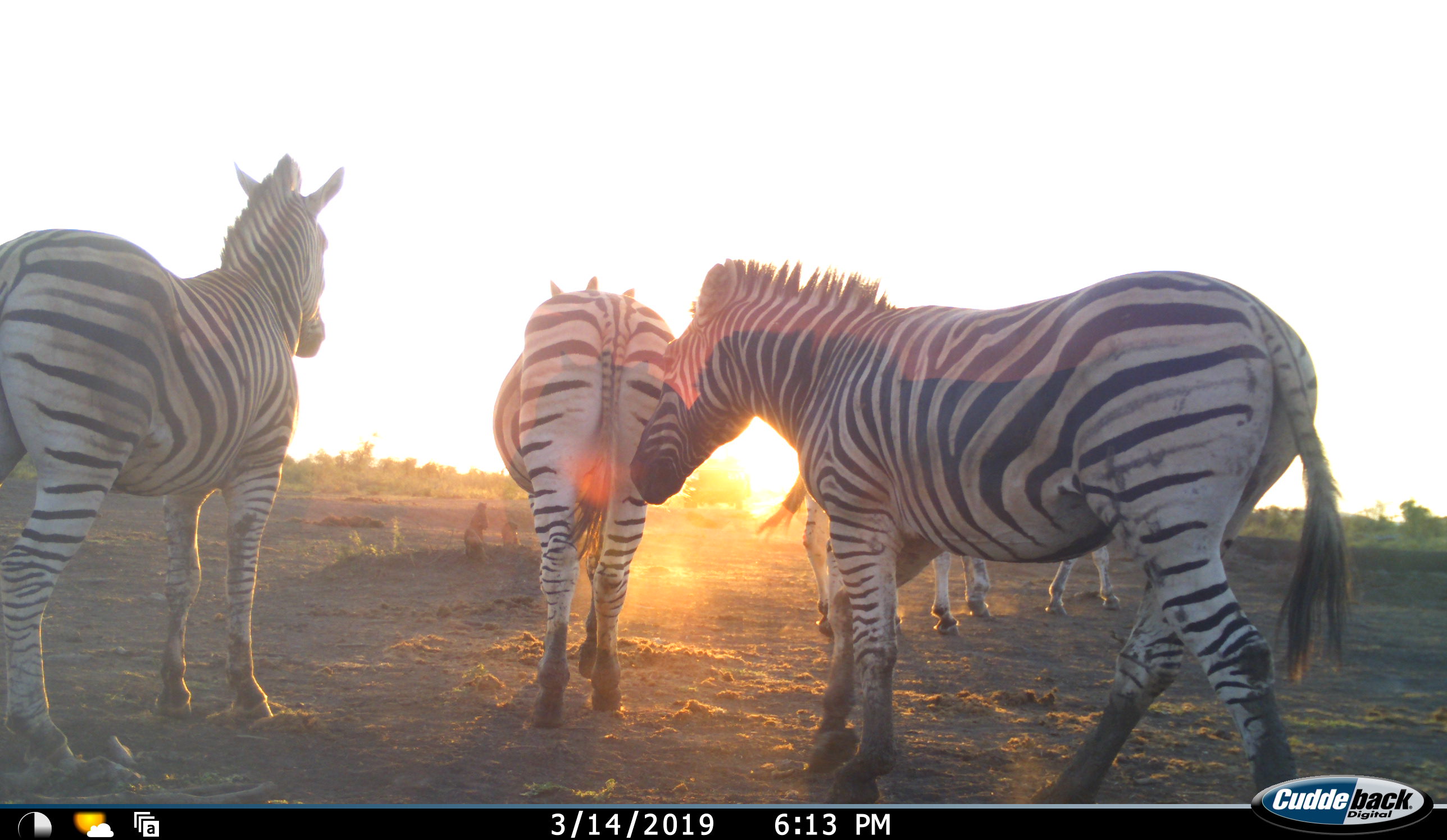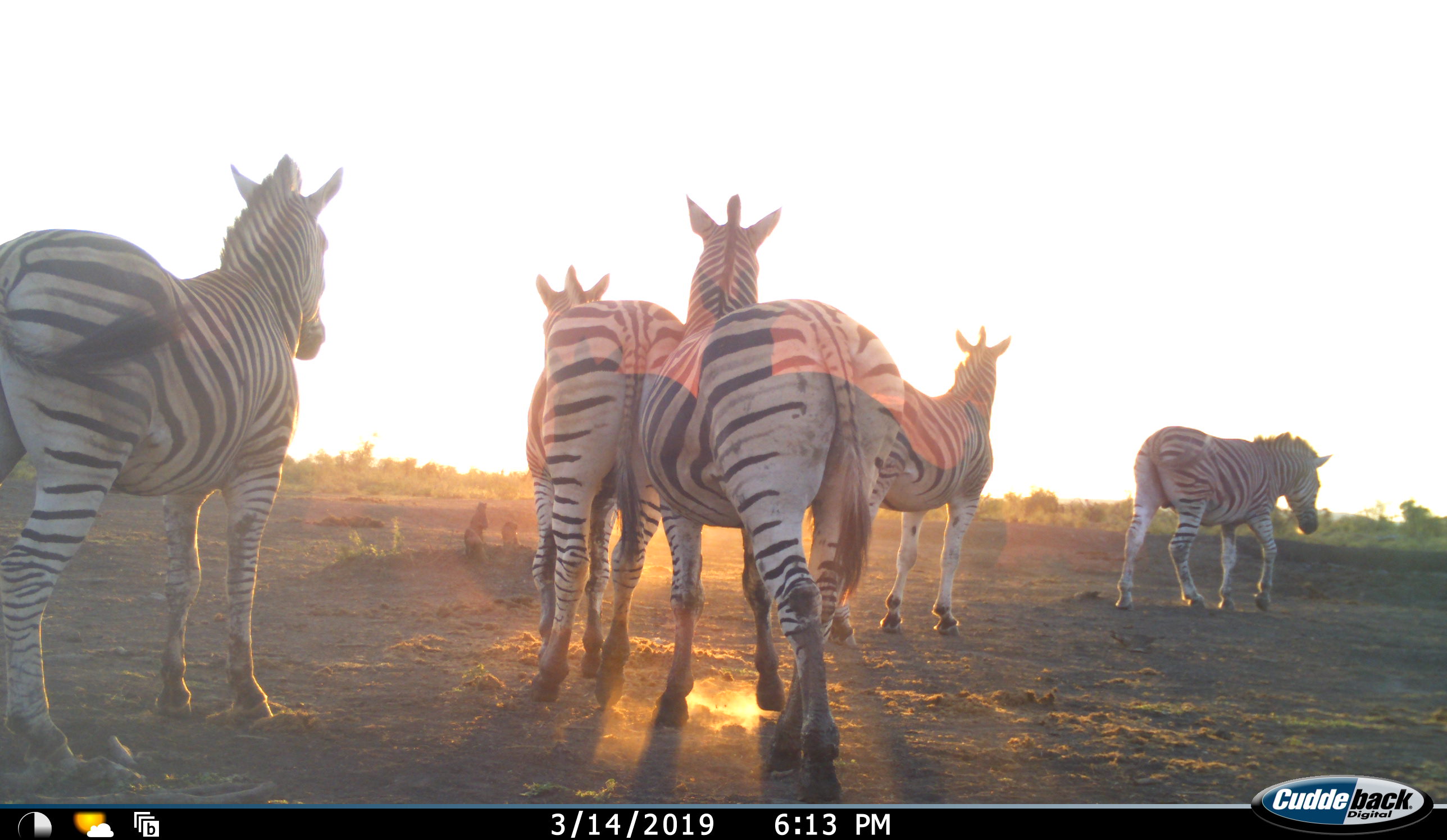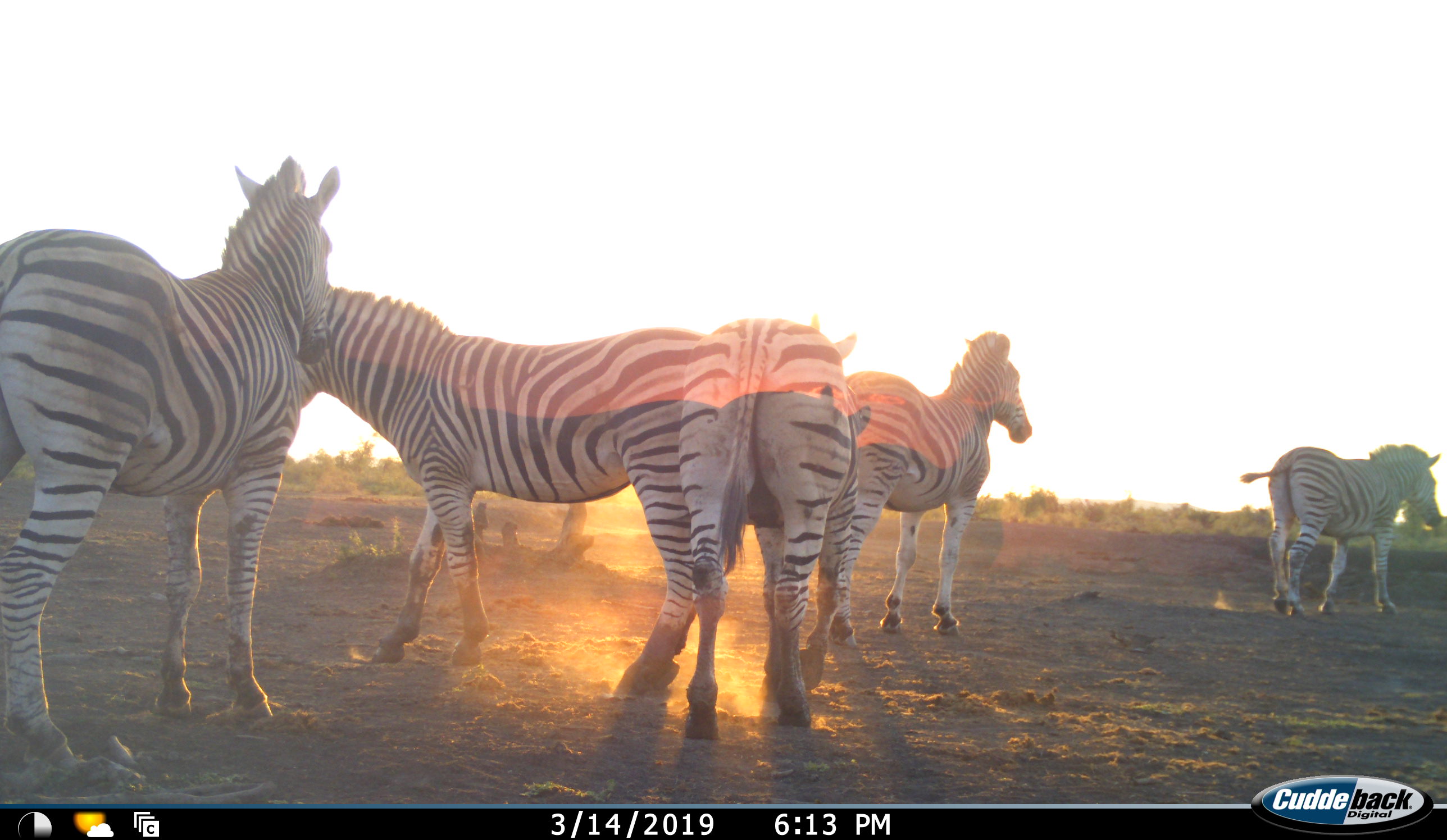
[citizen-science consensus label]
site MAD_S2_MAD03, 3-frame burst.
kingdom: Animalia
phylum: Chordata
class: Mammalia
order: Perissodactyla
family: Equidae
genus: Equus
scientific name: Equus quagga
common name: plains zebra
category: zebraplains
Zebraplains (plains zebra) (Equus quagga), count 4. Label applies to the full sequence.